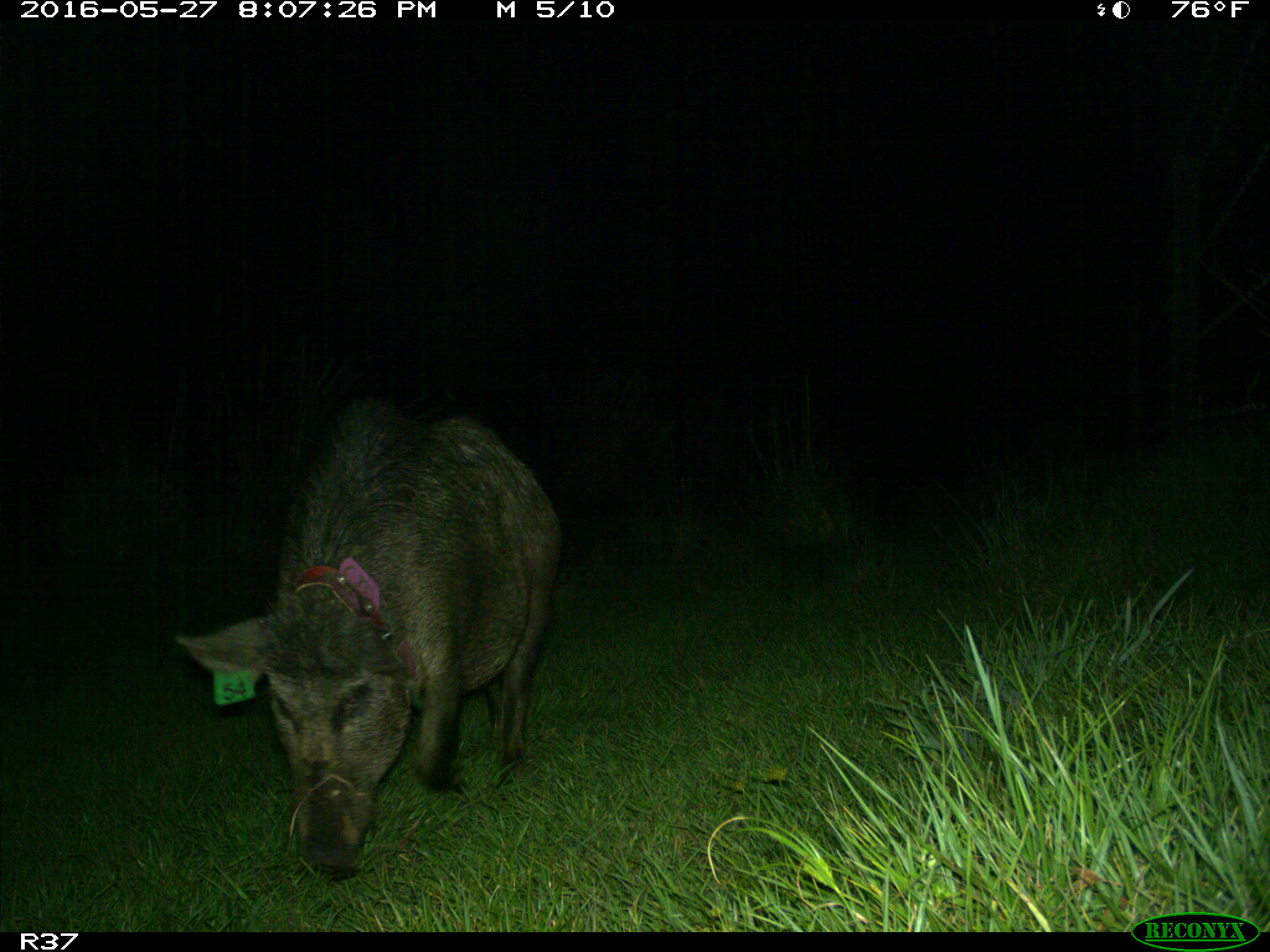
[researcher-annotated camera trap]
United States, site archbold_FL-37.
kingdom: Animalia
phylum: Chordata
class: Mammalia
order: Artiodactyla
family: Suidae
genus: Sus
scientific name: Sus scrofa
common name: wild boar